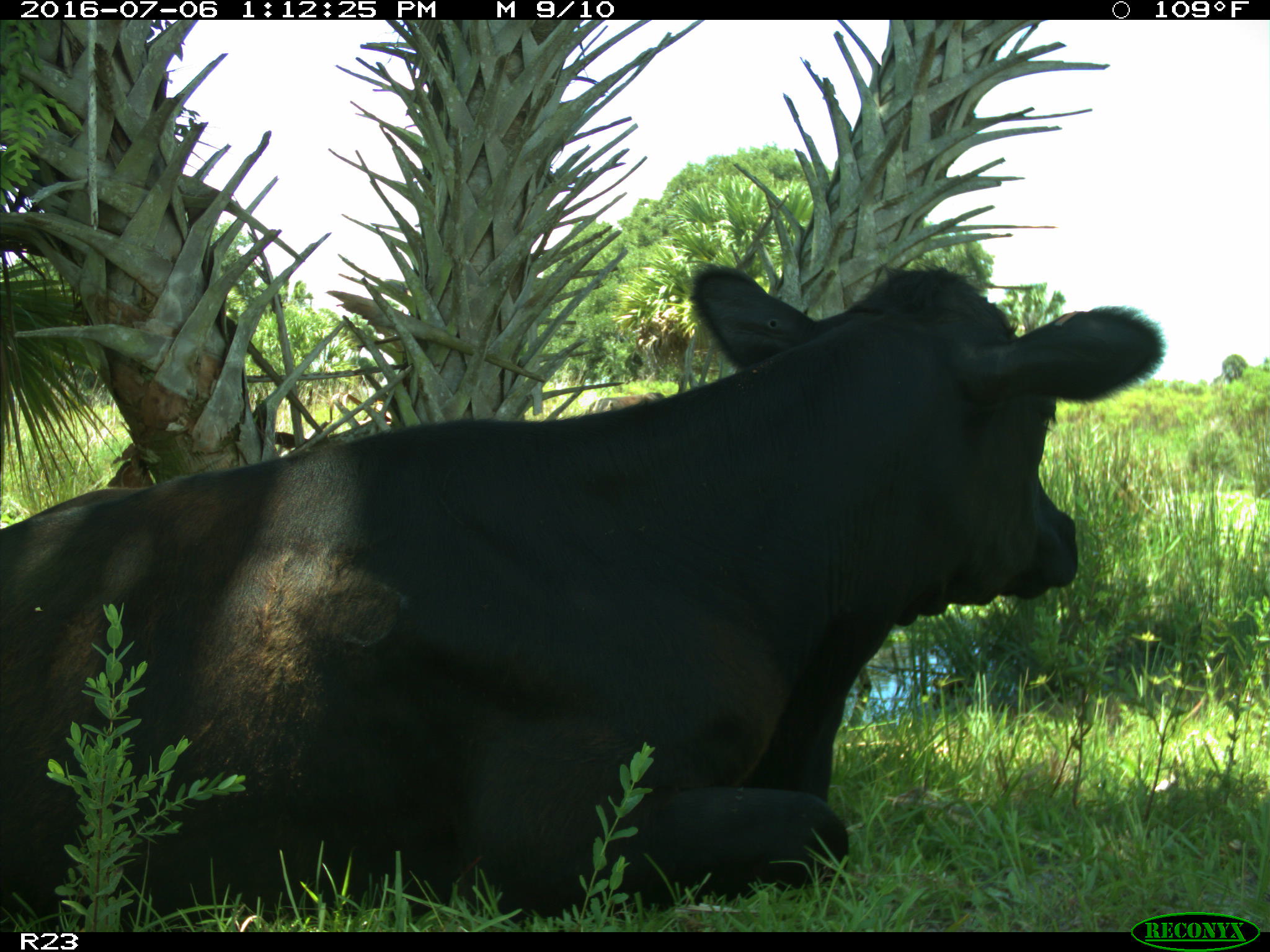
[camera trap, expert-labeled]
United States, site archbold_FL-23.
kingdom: Animalia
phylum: Chordata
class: Mammalia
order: Artiodactyla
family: Bovidae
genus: Bos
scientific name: Bos taurus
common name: domestic cow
Bos taurus (domestic cow).